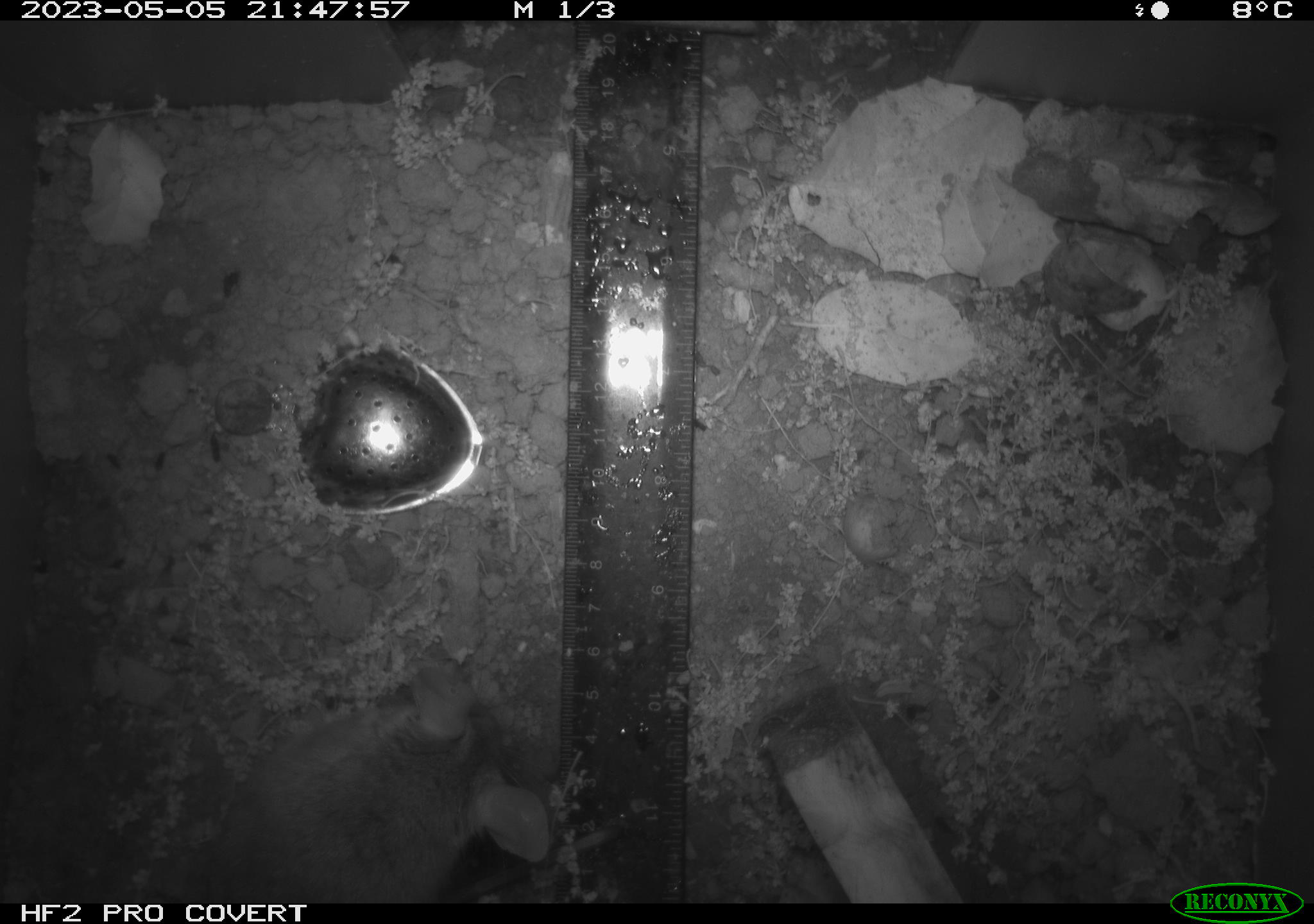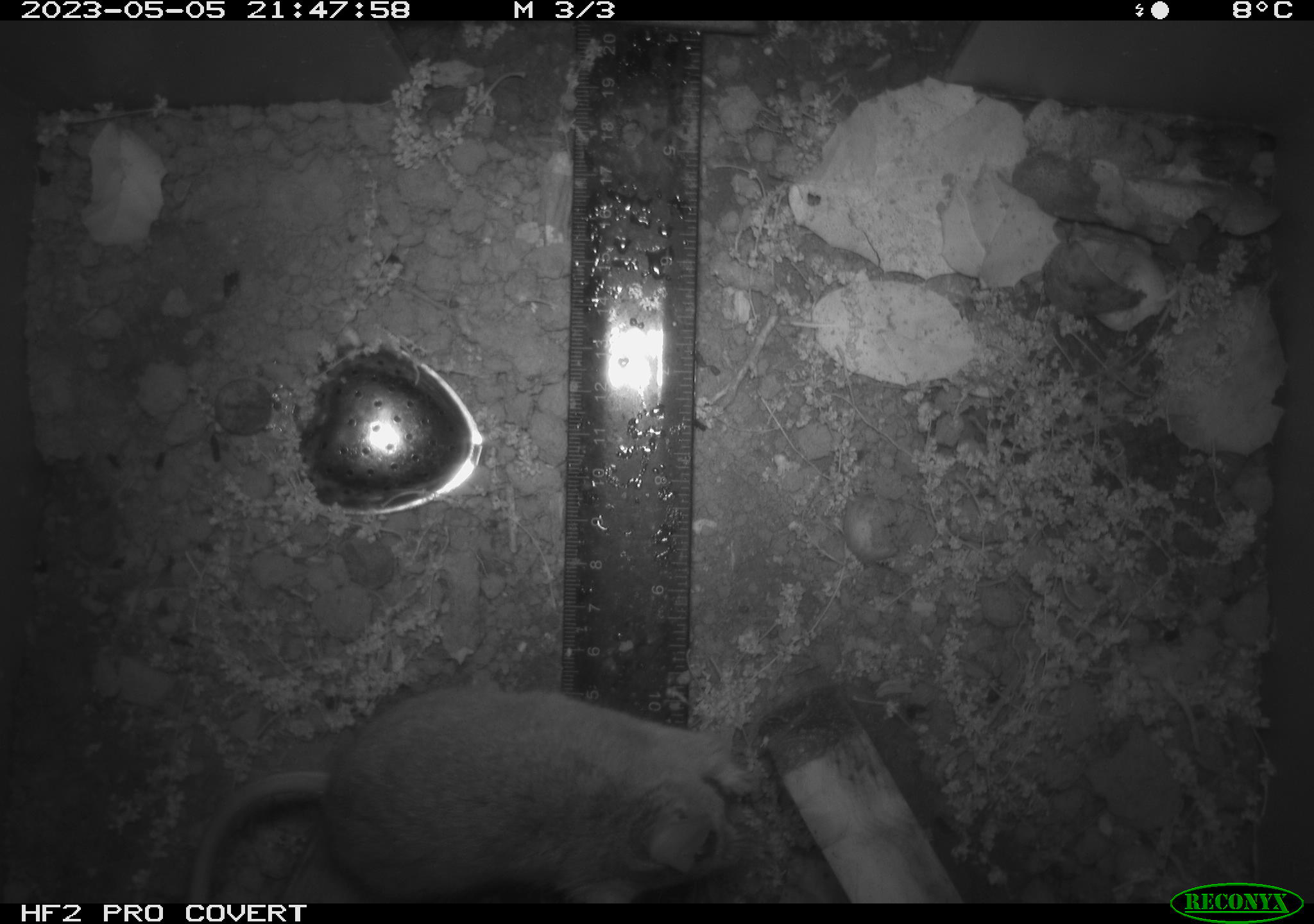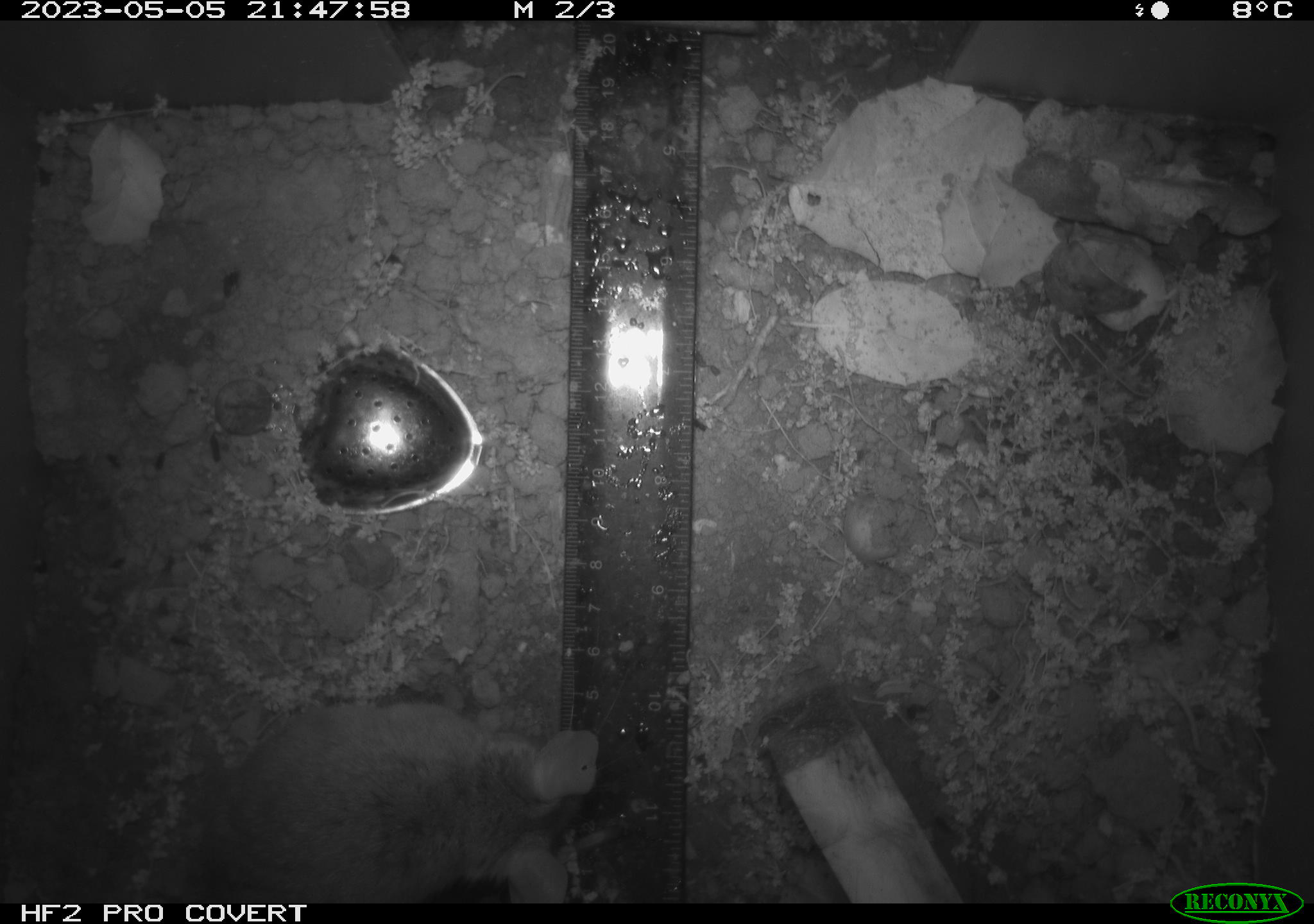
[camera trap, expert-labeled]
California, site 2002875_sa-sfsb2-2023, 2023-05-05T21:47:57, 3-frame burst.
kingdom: Animalia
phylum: Chordata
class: Mammalia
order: Rodentia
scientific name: Rodentia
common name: mouse species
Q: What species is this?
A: Mouse species (Rodentia).